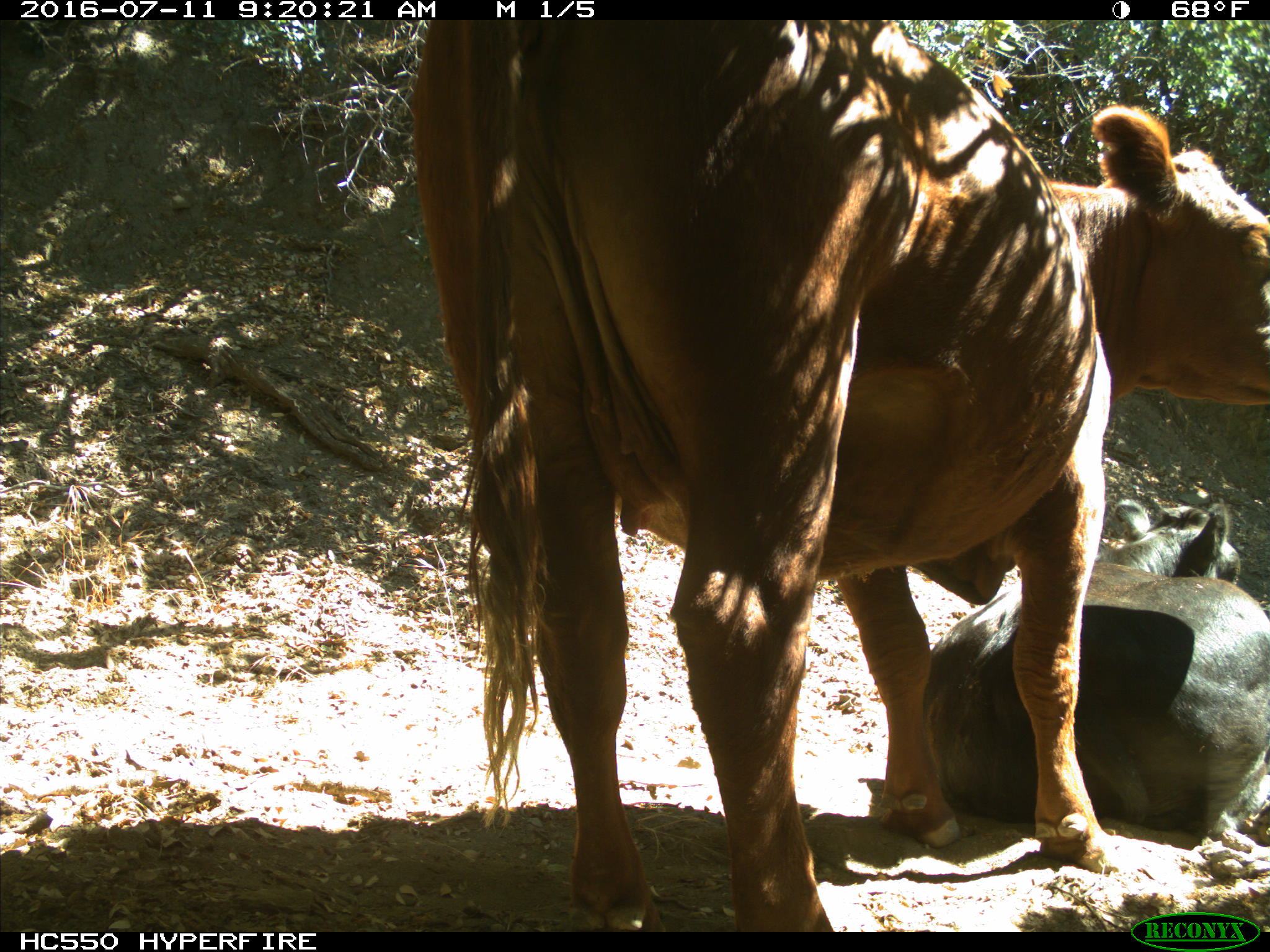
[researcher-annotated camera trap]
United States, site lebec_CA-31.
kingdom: Animalia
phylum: Chordata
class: Mammalia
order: Artiodactyla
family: Bovidae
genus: Bos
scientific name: Bos taurus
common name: domestic cow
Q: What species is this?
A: Bos taurus (domestic cow).